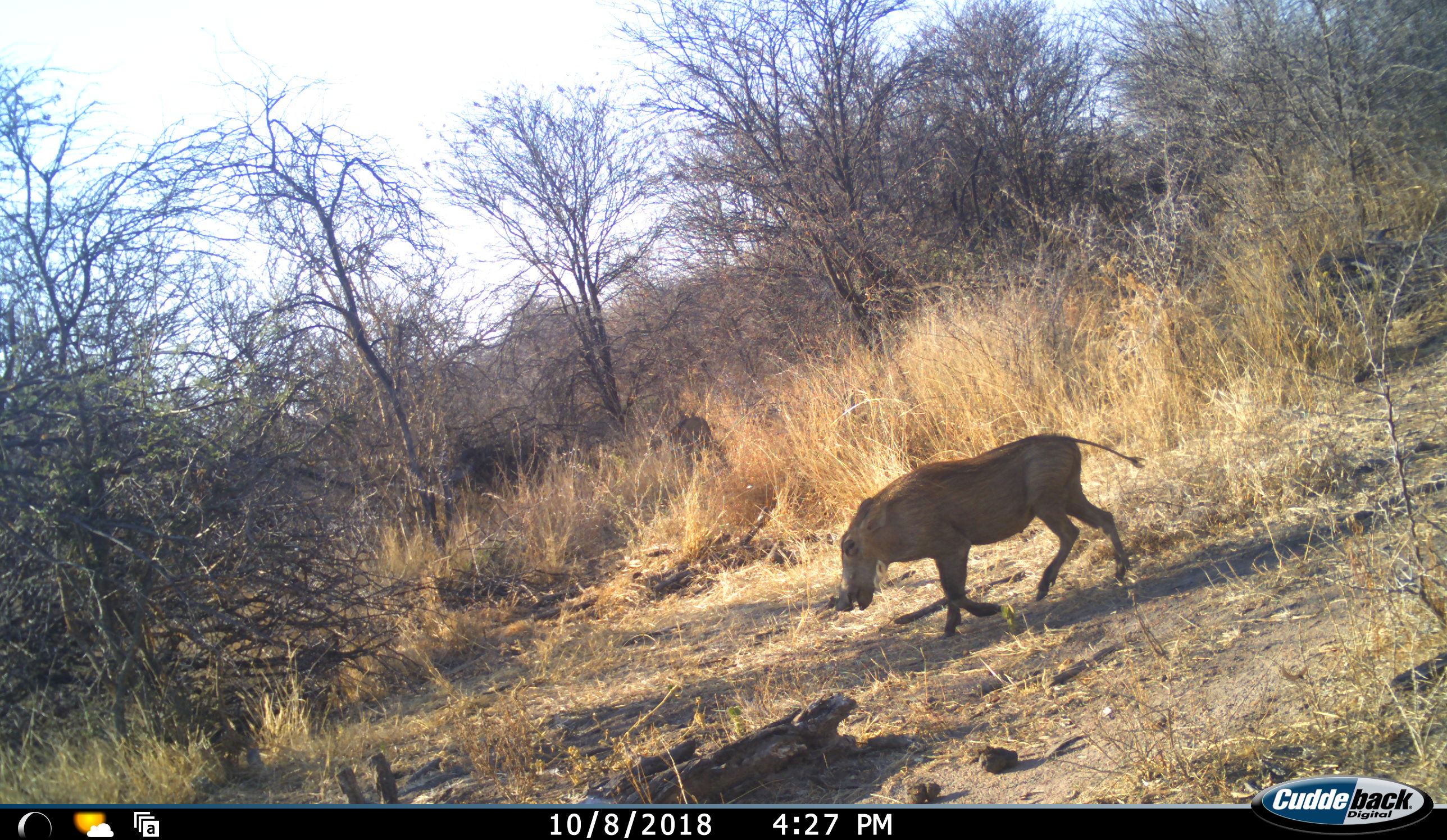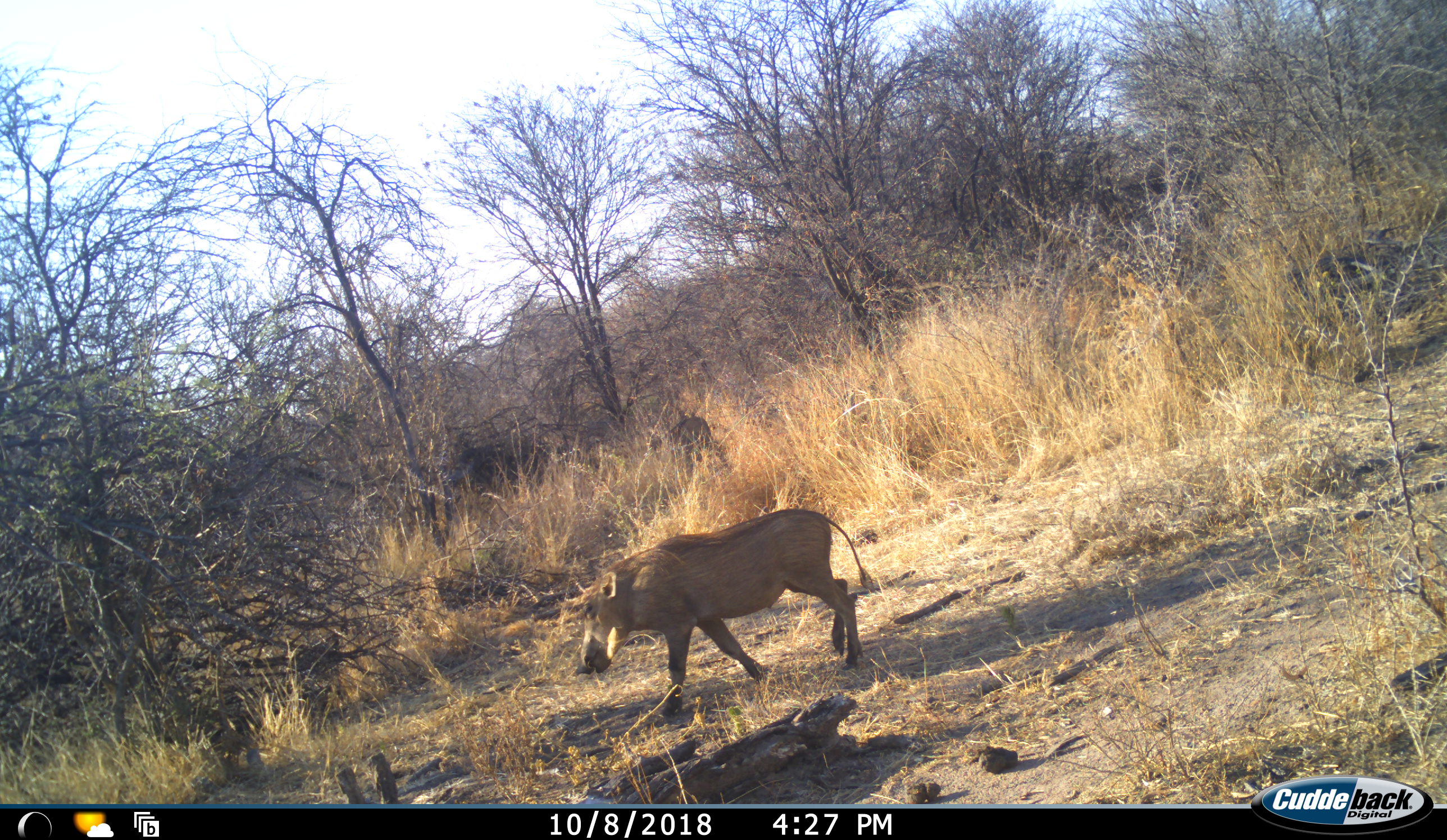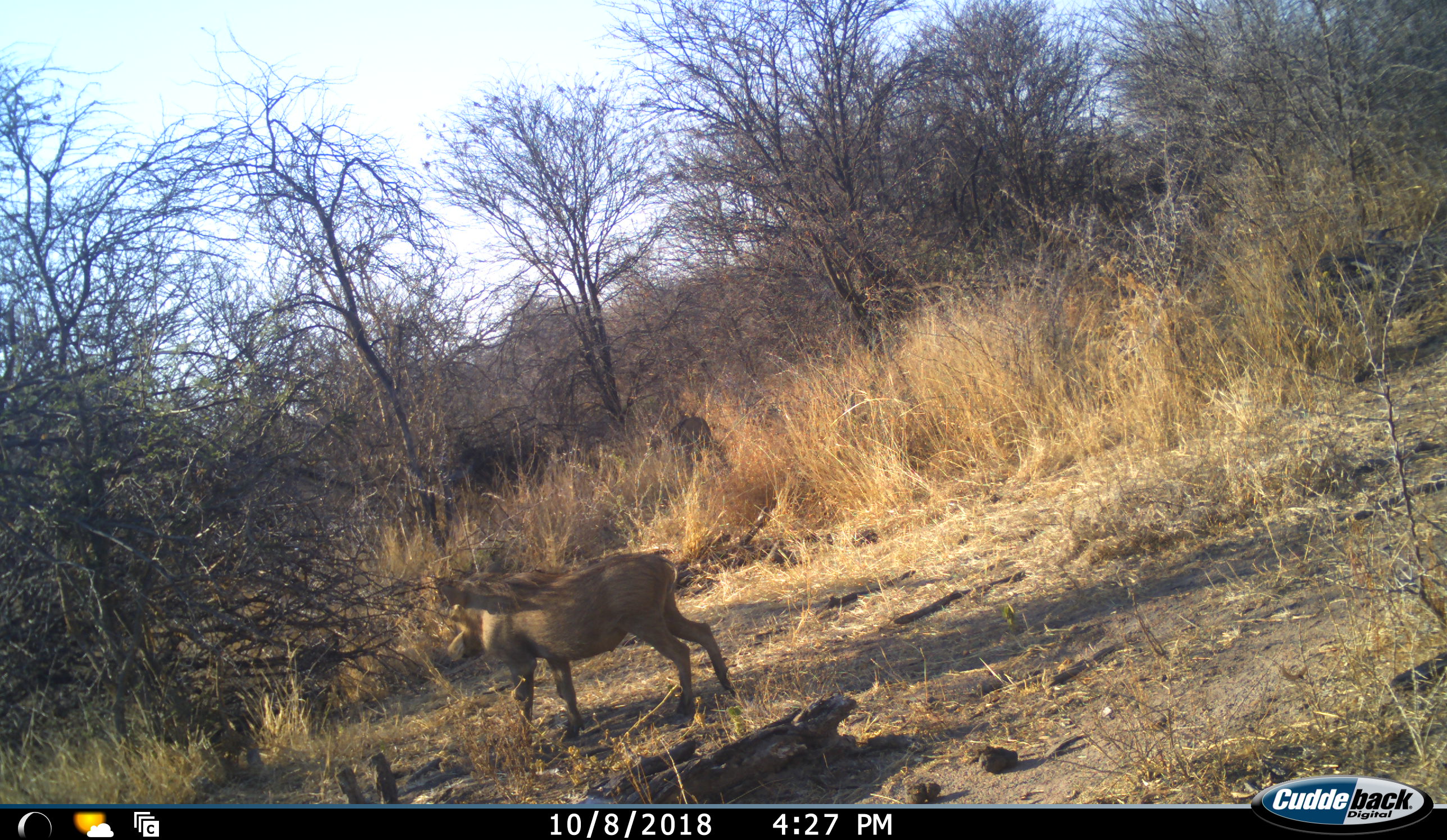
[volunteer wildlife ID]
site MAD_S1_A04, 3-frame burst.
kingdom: Animalia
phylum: Chordata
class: Mammalia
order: Artiodactyla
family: Suidae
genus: Phacochoerus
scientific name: Phacochoerus africanus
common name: warthog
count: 1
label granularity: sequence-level